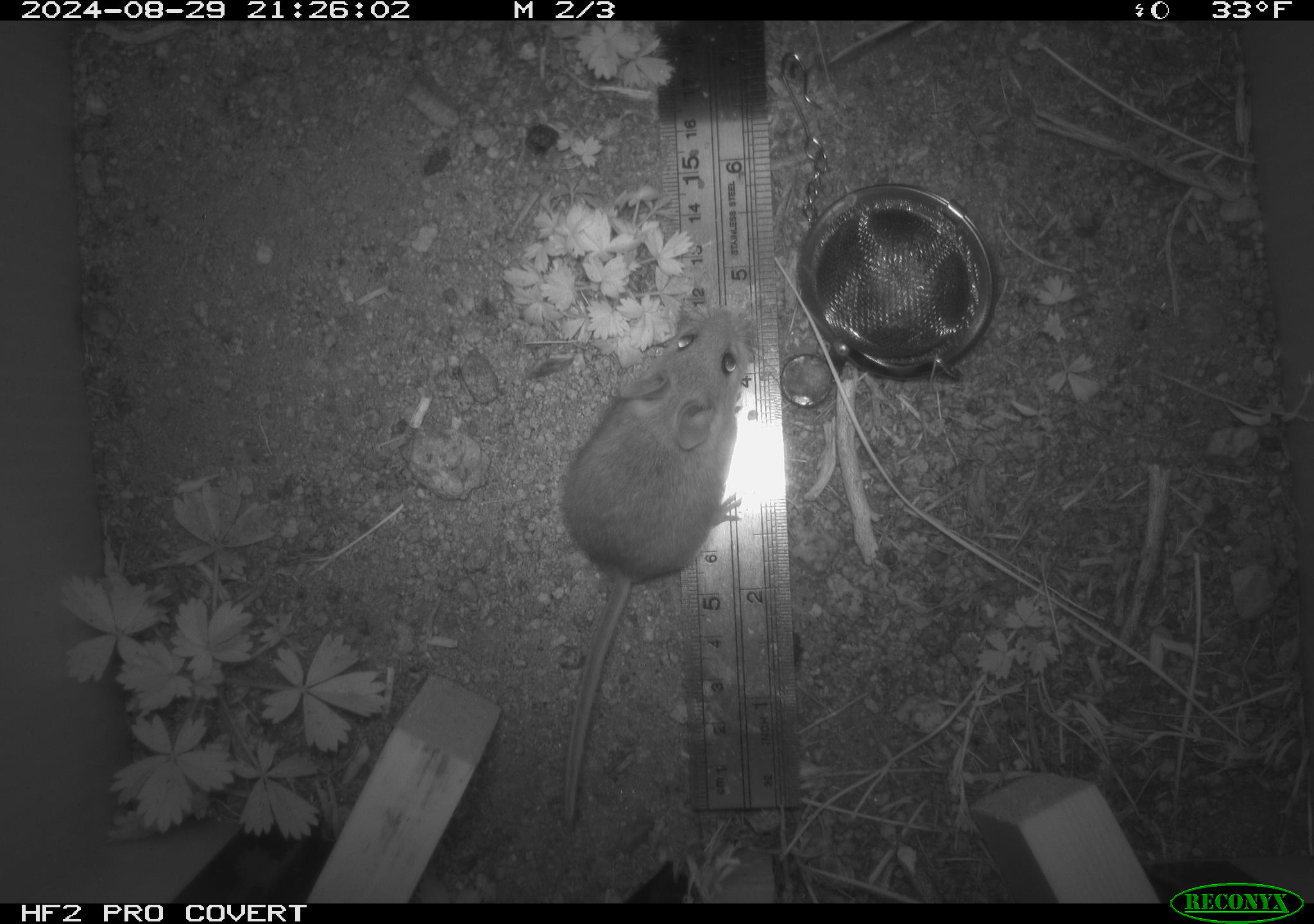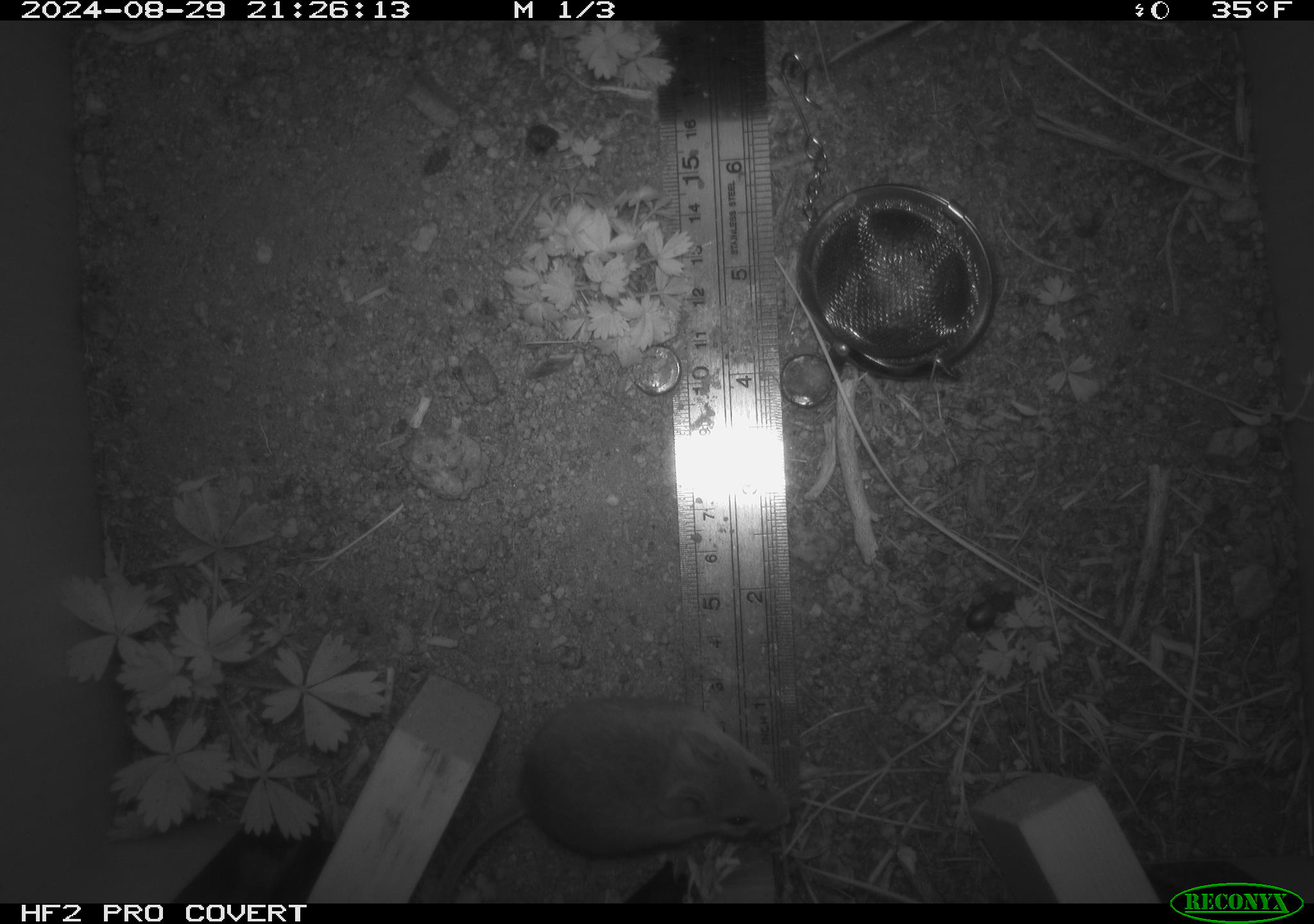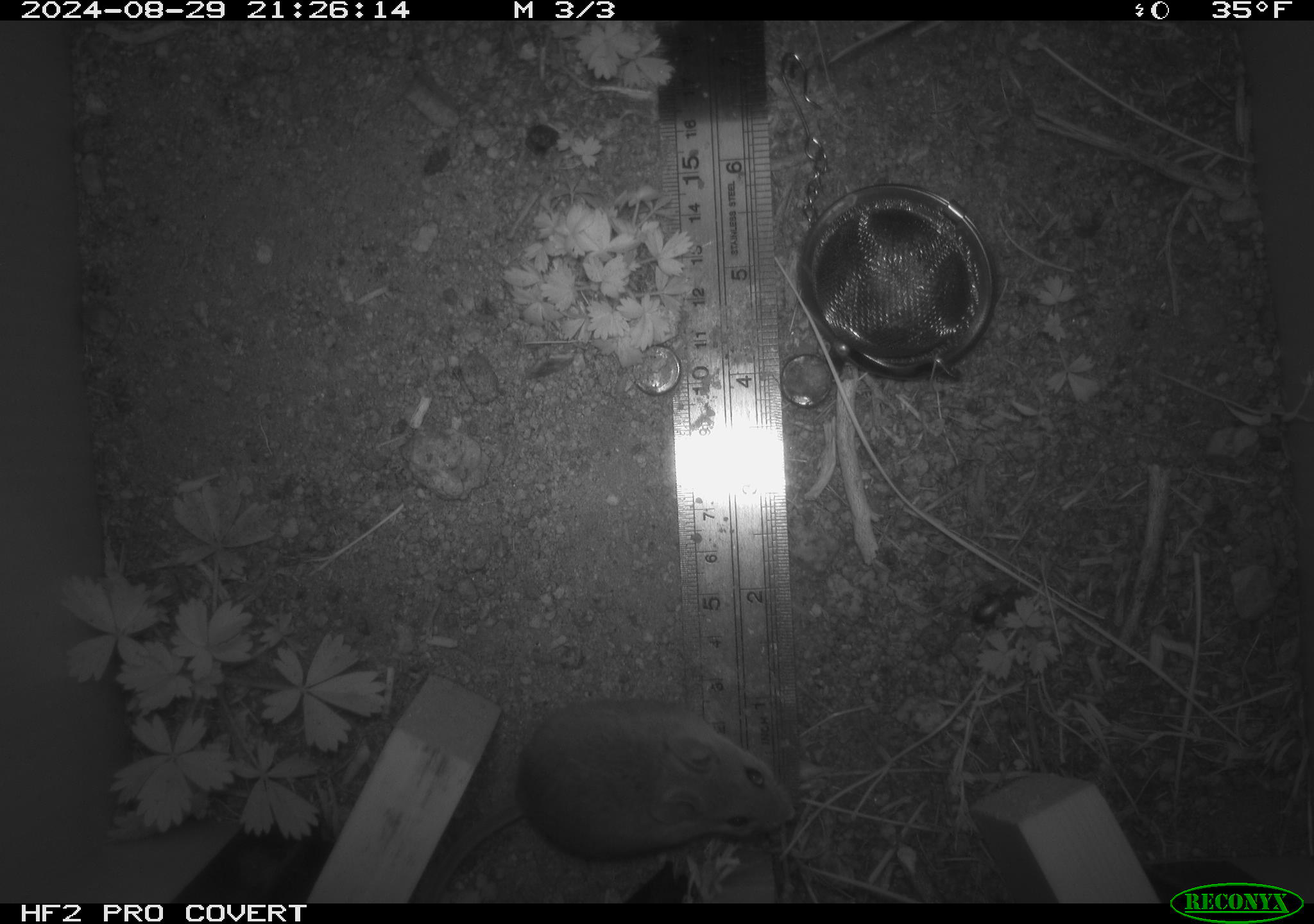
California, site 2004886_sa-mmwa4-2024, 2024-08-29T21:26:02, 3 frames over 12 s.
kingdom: Animalia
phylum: Chordata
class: Mammalia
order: Rodentia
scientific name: Rodentia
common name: mouse species